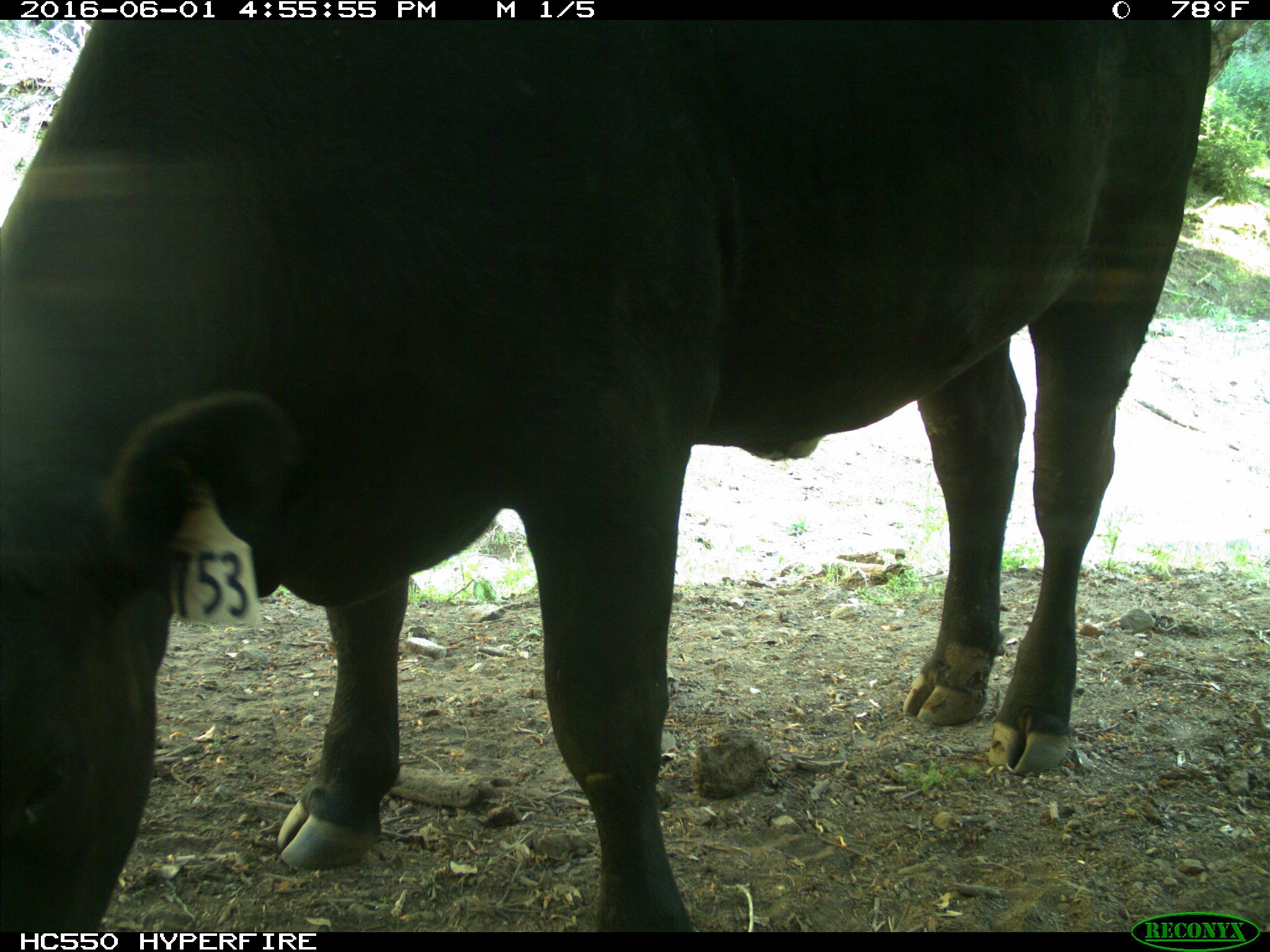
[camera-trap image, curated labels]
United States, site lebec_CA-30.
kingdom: Animalia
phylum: Chordata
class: Mammalia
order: Artiodactyla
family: Bovidae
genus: Bos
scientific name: Bos taurus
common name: domestic cow